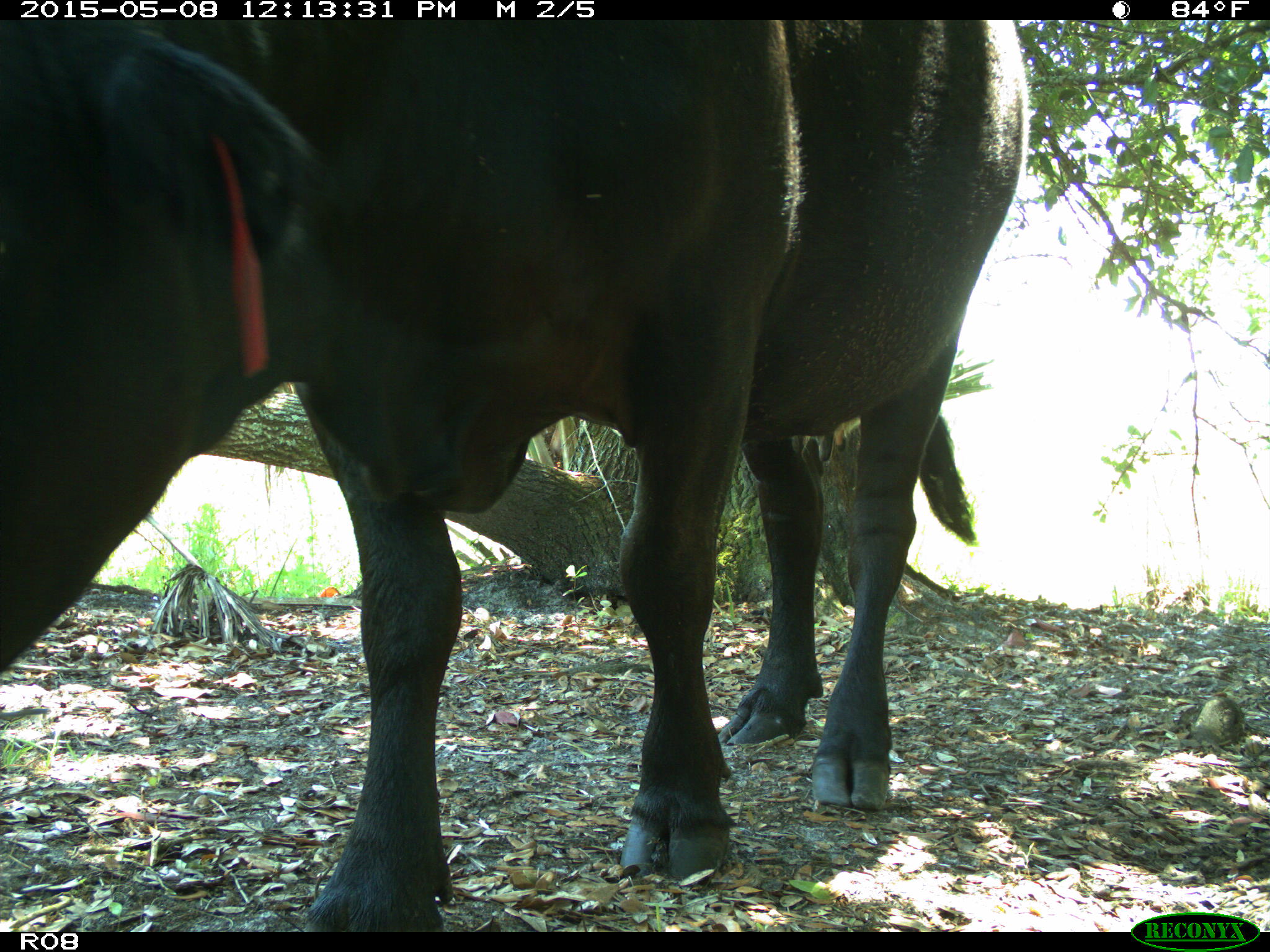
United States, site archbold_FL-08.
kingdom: Animalia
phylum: Chordata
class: Mammalia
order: Artiodactyla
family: Bovidae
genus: Bos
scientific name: Bos taurus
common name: domestic cow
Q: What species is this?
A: Bos taurus (domestic cow).